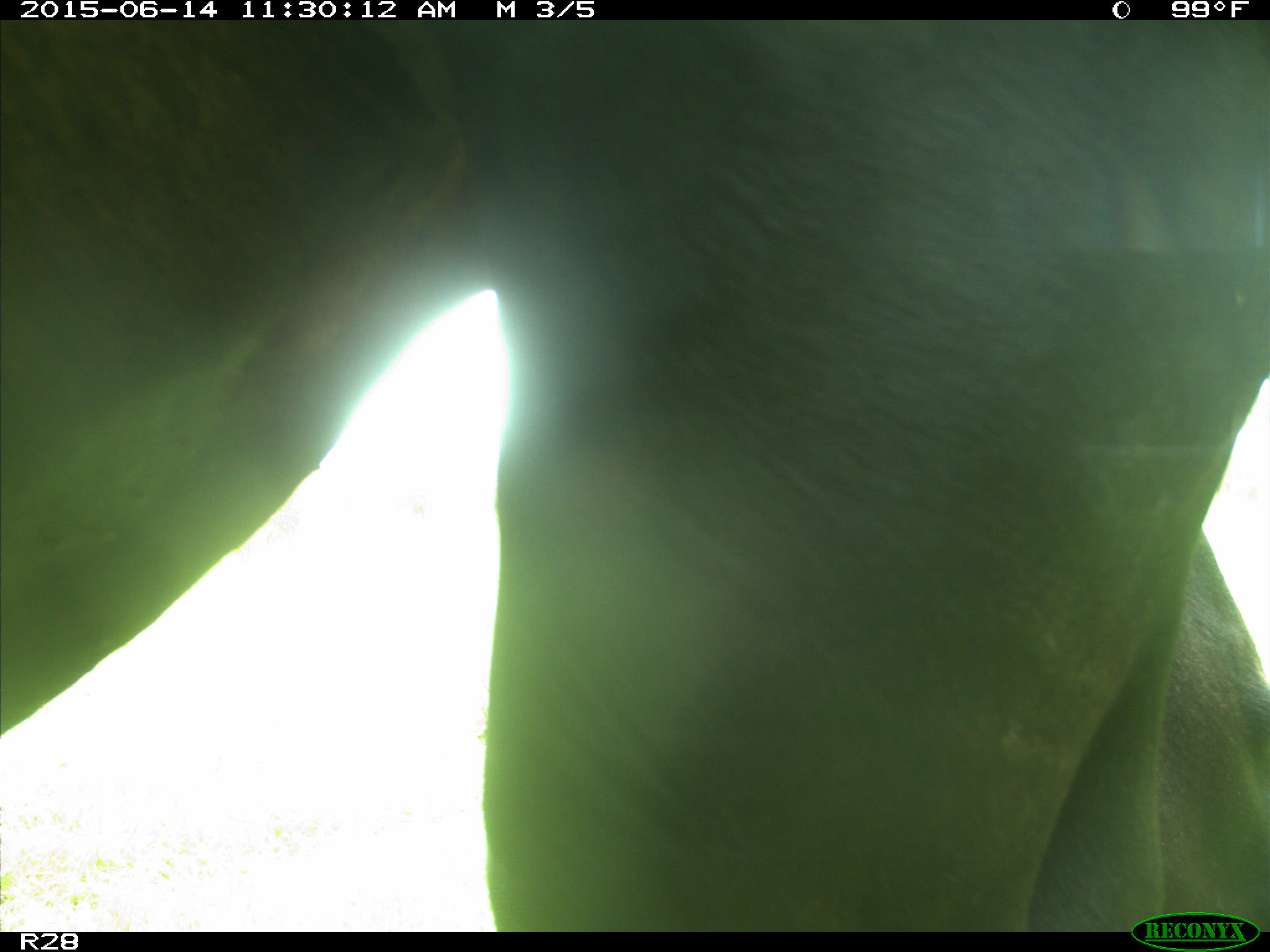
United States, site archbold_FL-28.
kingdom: Animalia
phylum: Chordata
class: Mammalia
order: Artiodactyla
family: Bovidae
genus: Bos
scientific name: Bos taurus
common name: domestic cow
Bos taurus (domestic cow).